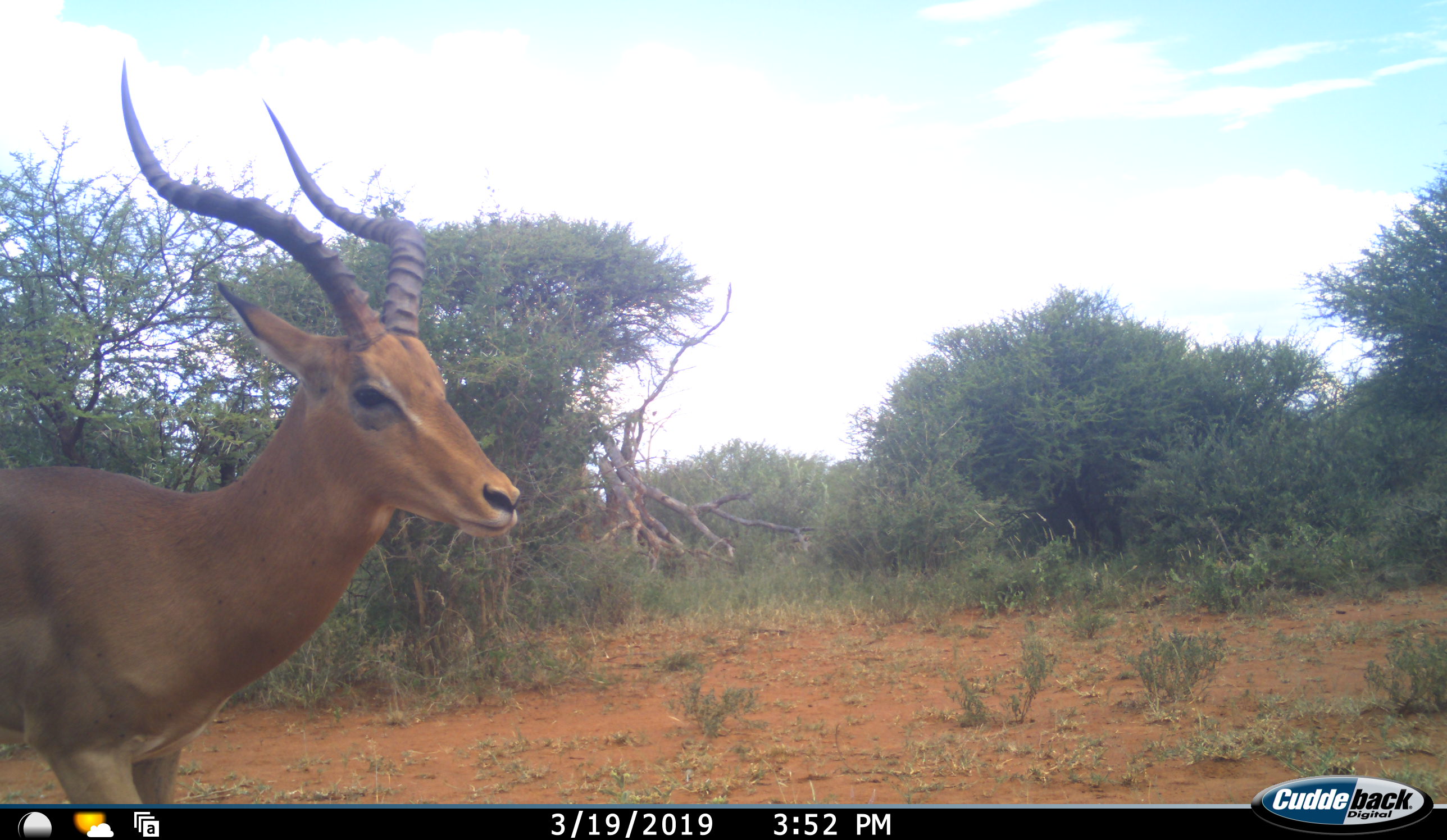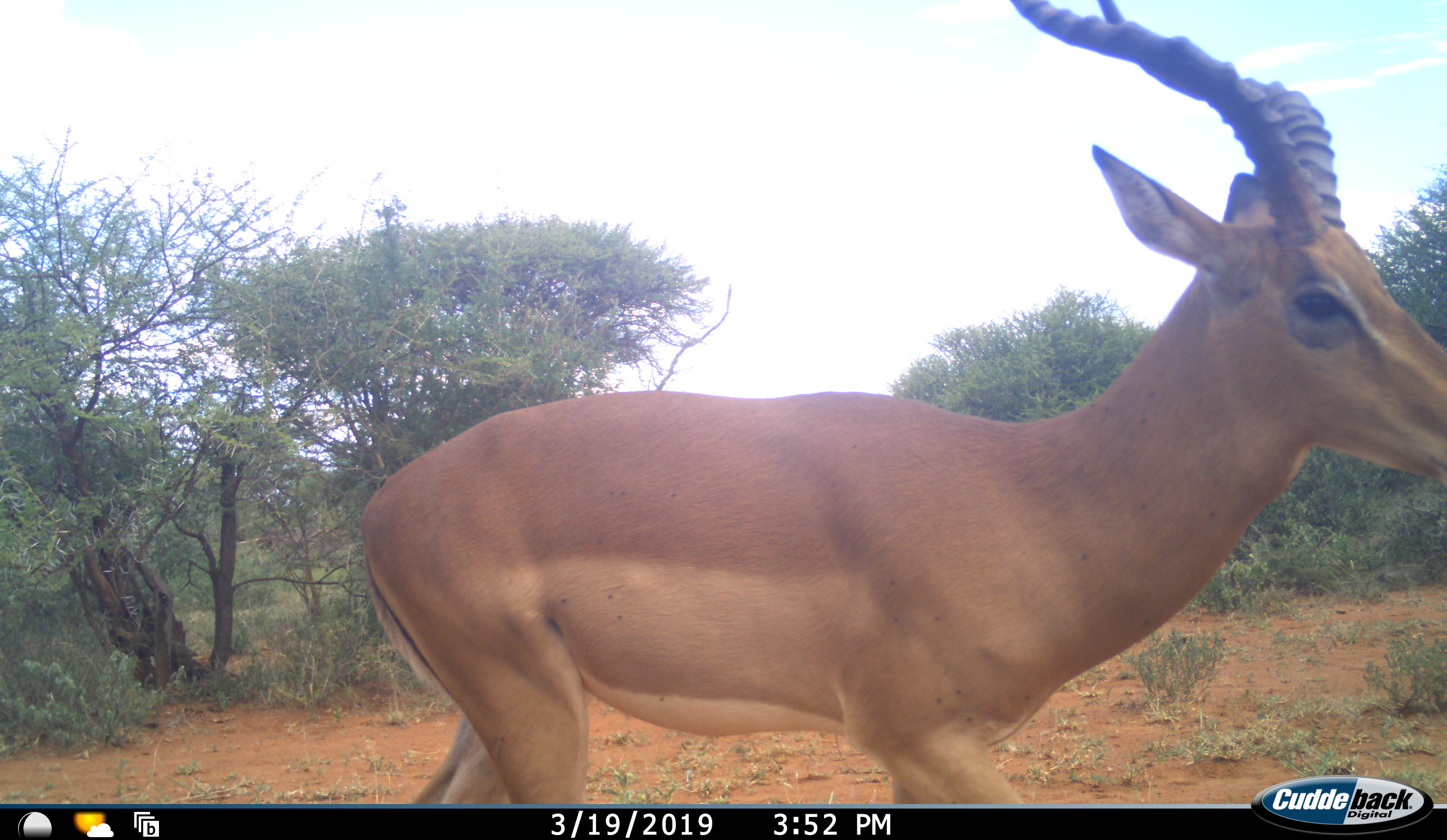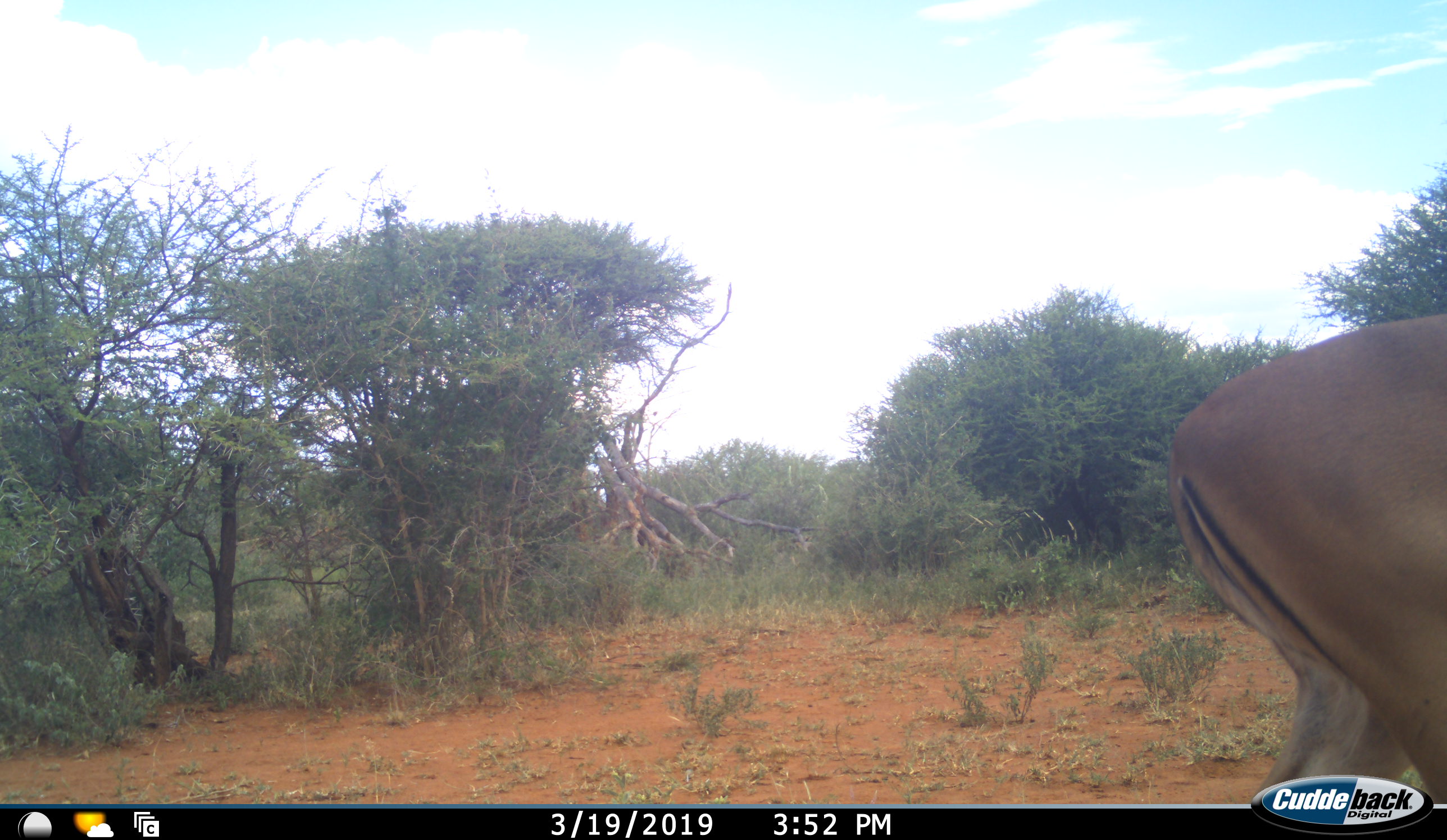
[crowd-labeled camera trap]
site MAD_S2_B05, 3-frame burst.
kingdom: Animalia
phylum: Chordata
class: Mammalia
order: Artiodactyla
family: Bovidae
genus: Aepyceros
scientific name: Aepyceros melampus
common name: impala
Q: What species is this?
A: Impala (Aepyceros melampus).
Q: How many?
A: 1.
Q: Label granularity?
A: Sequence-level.